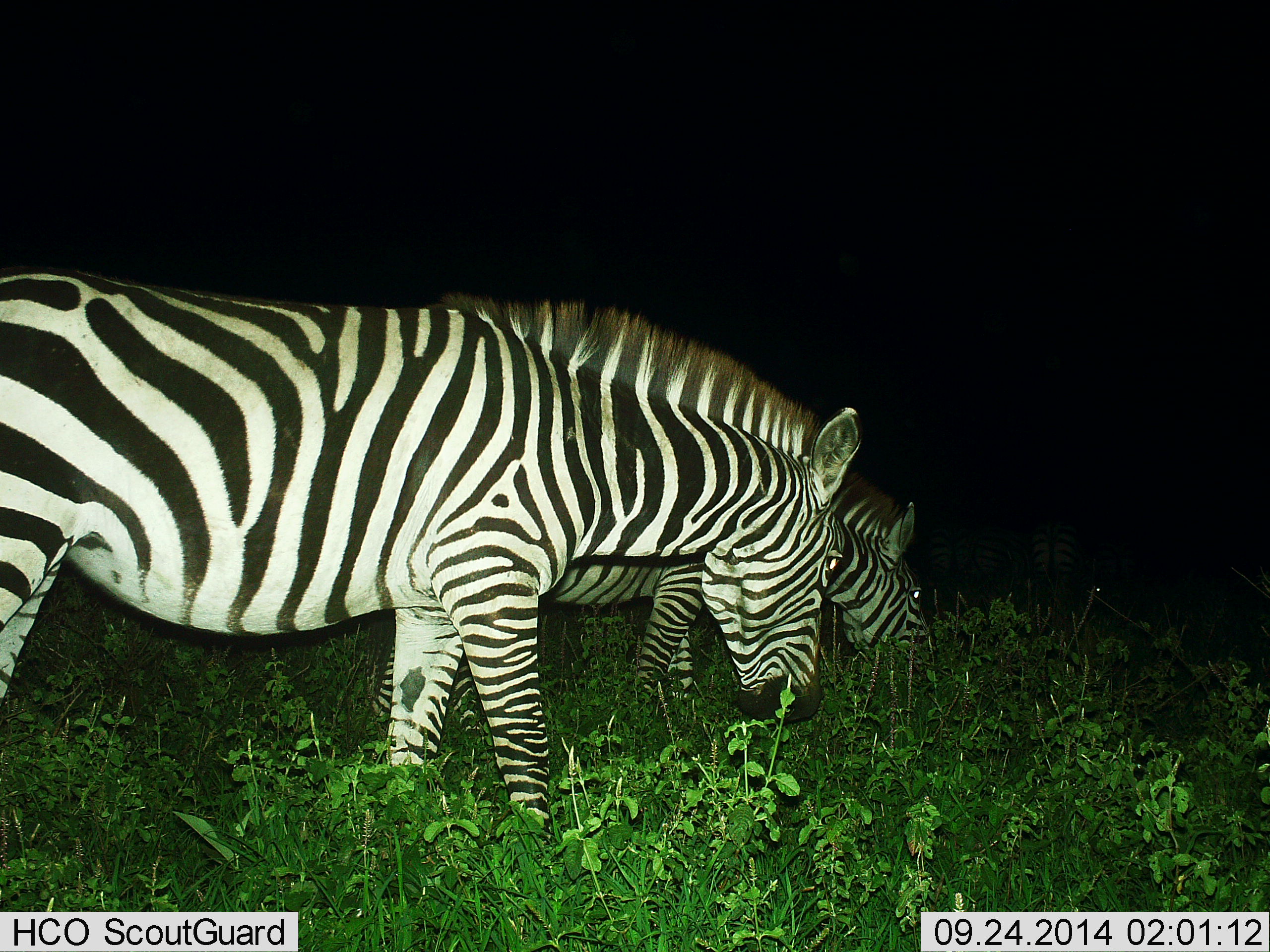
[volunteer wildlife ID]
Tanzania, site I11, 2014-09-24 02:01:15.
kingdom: Animalia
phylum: Chordata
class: Mammalia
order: Perissodactyla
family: Equidae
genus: Equus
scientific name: Equus quagga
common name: plains zebra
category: zebra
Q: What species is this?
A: Zebra (plains zebra) (Equus quagga).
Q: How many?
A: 2.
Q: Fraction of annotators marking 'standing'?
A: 10%.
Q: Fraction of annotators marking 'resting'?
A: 0%.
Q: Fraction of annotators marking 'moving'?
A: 10%.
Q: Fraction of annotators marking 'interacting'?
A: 0%.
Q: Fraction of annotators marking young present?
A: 10%.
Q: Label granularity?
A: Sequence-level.